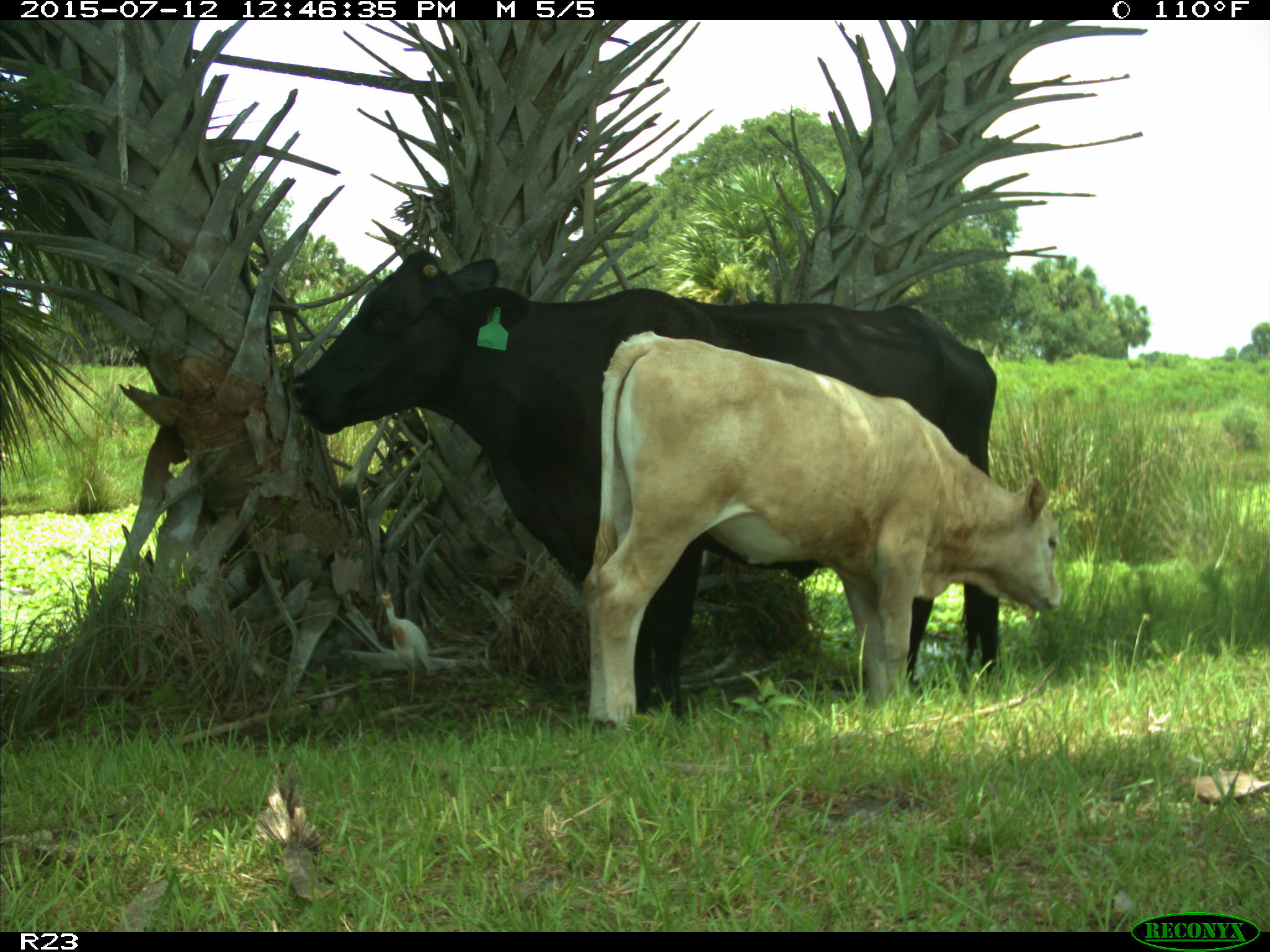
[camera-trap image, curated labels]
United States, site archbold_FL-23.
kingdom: Animalia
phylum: Chordata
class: Mammalia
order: Artiodactyla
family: Bovidae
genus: Bos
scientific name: Bos taurus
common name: domestic cow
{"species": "Bos taurus (domestic cow)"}